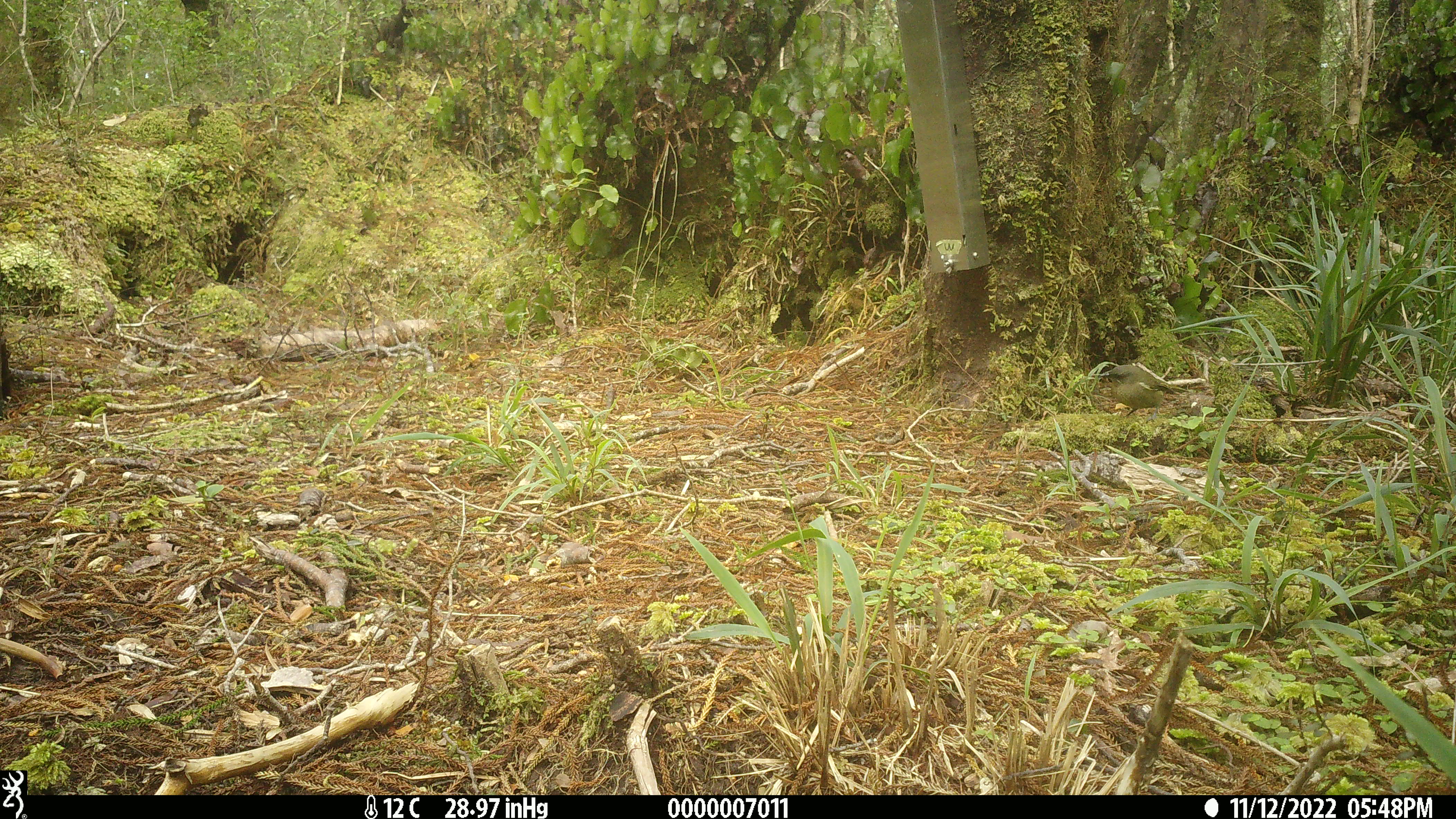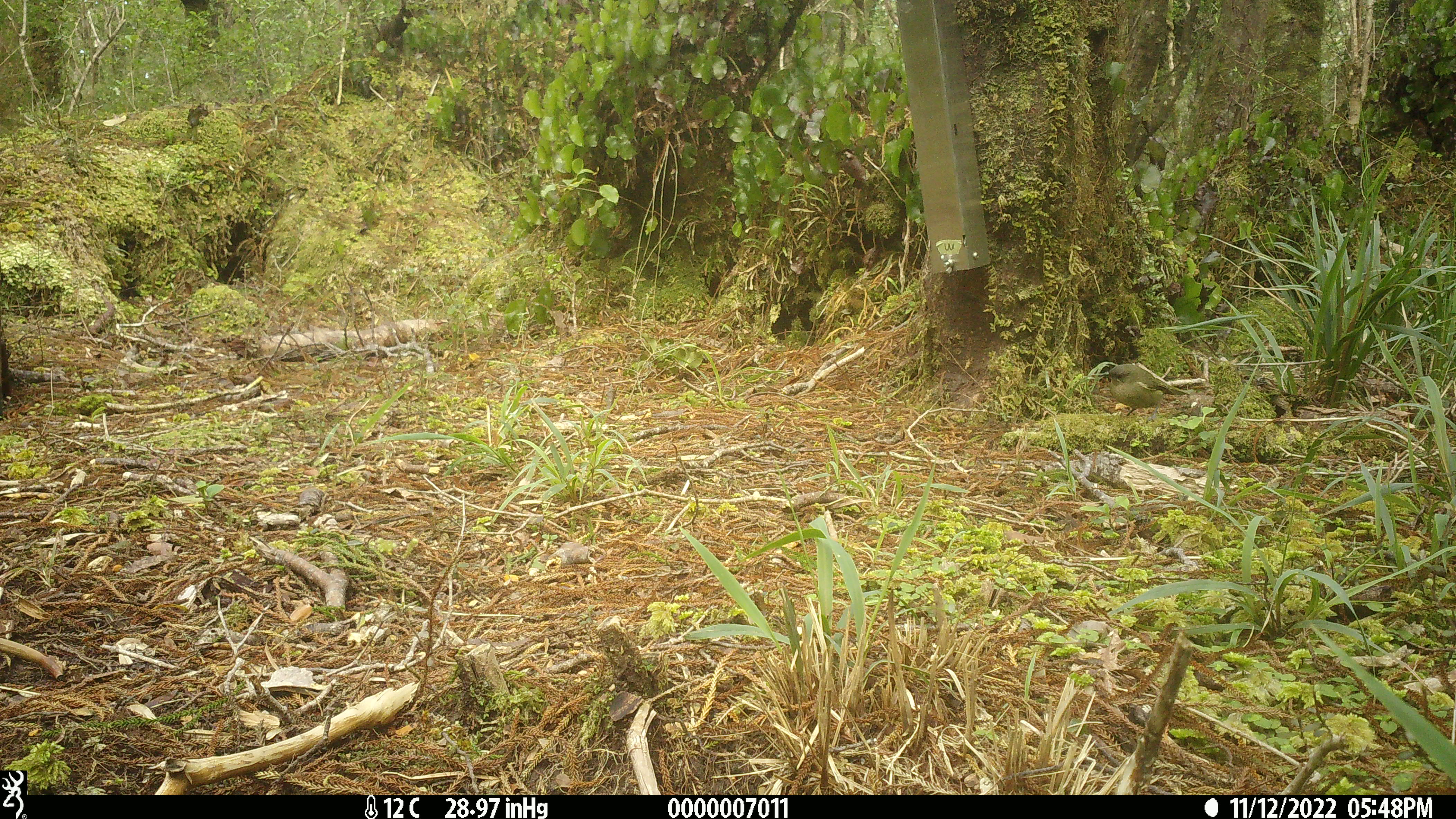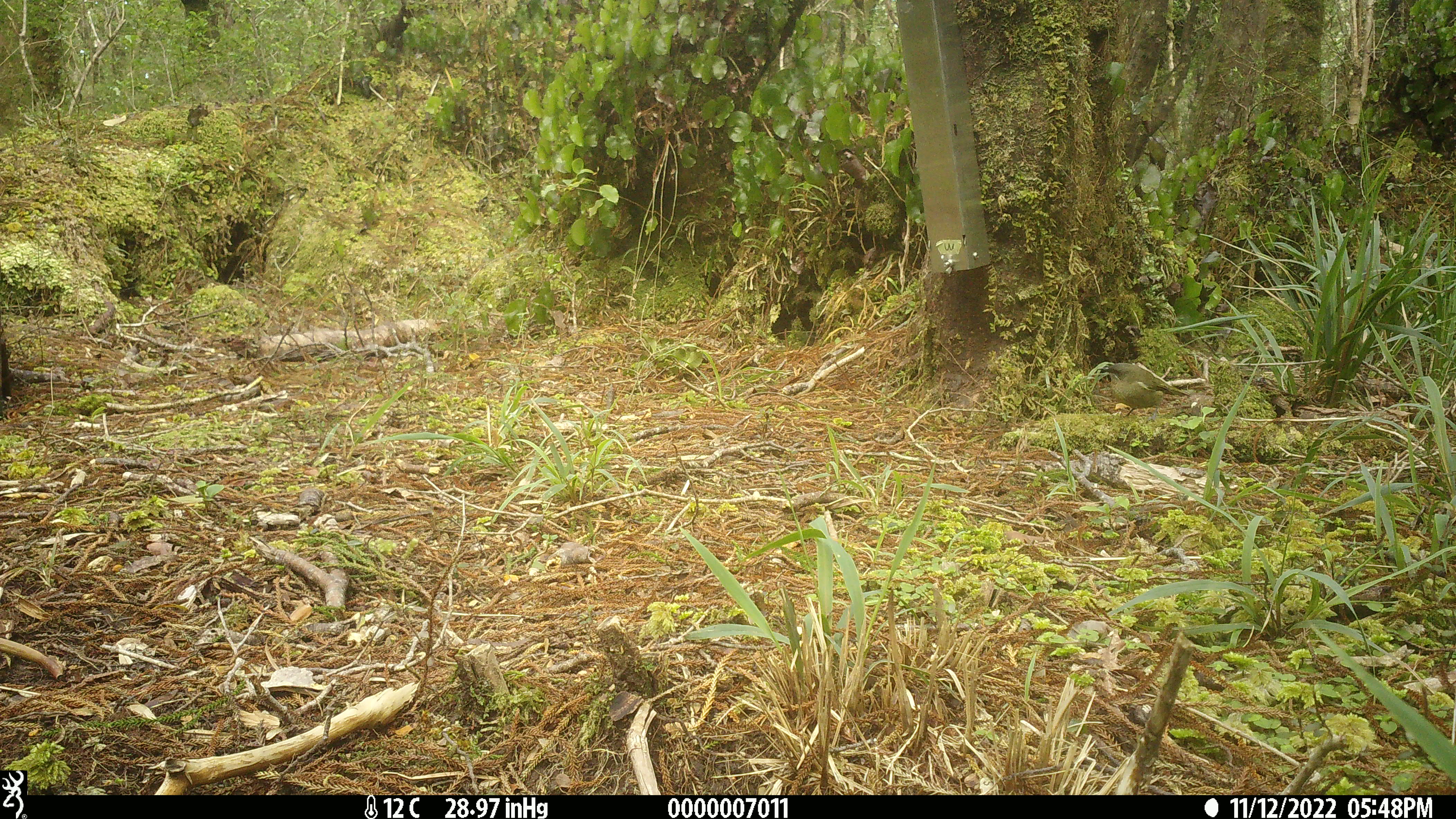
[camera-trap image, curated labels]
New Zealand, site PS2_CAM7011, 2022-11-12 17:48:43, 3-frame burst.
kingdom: Animalia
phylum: Chordata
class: Aves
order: Passeriformes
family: Meliphagidae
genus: Anthornis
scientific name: Anthornis melanura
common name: new zealand bellbird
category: bellbird